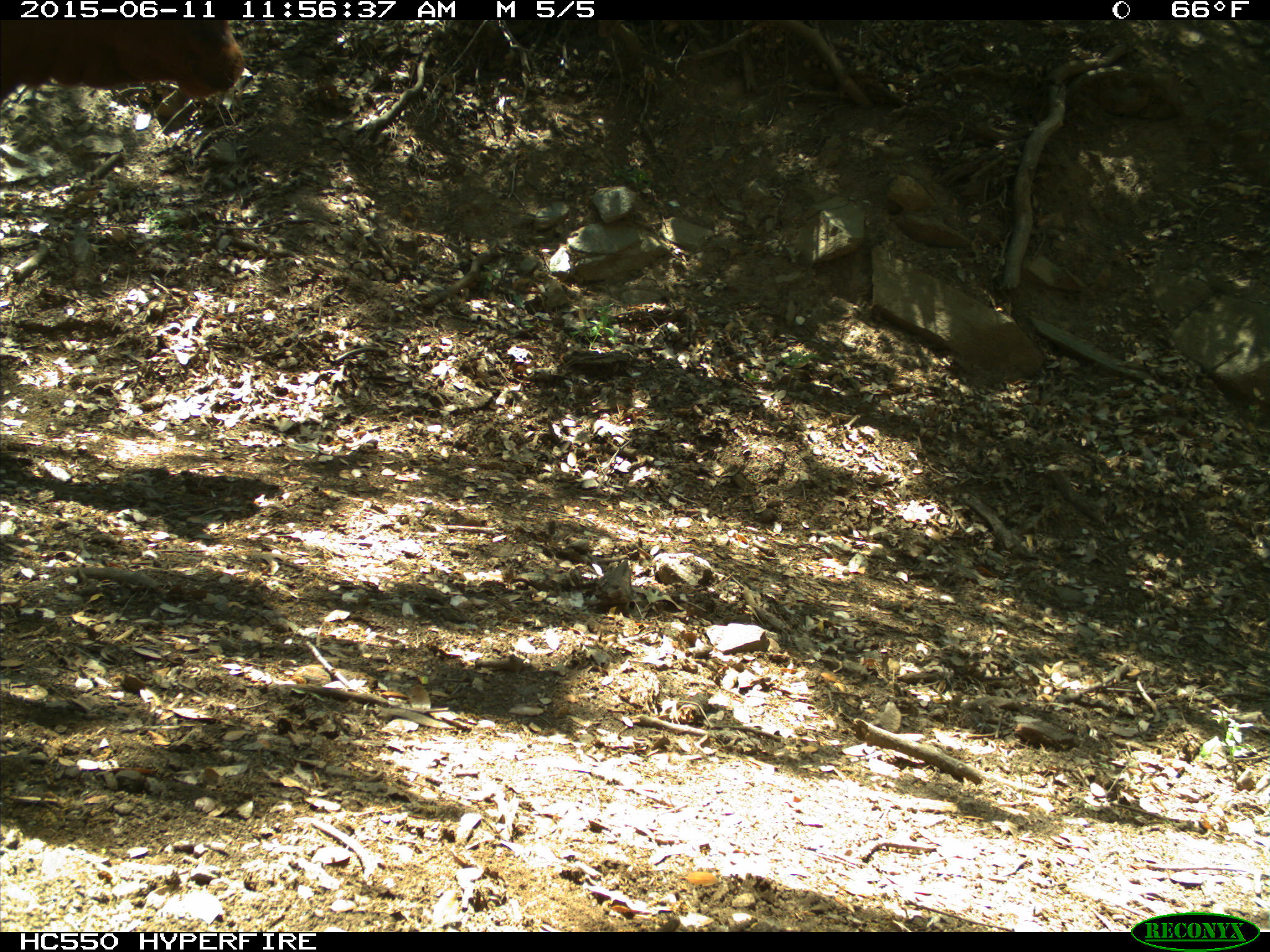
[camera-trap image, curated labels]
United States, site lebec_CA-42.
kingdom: Animalia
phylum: Chordata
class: Mammalia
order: Artiodactyla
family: Bovidae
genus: Bos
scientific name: Bos taurus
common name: domestic cow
Bos taurus (domestic cow).